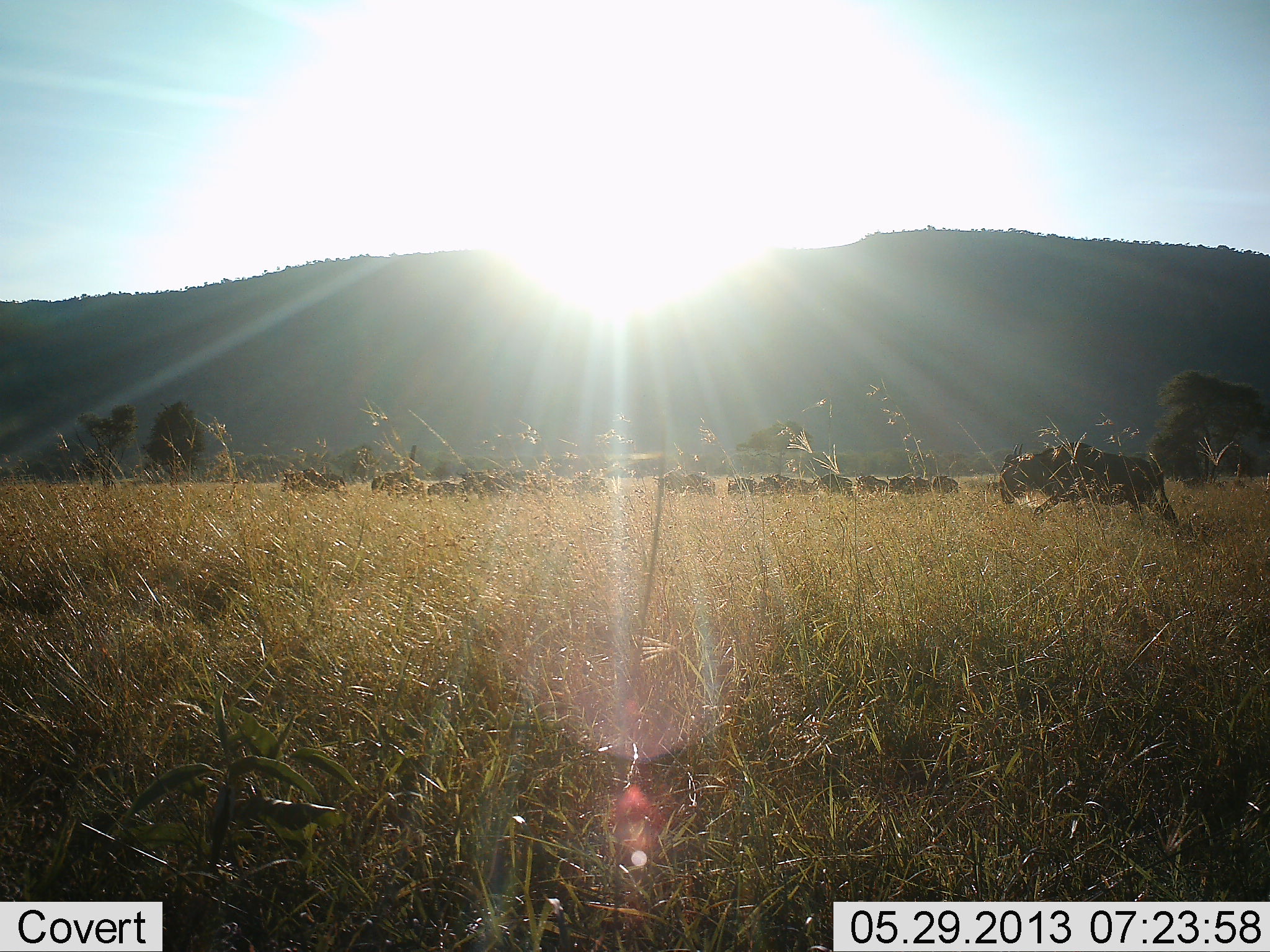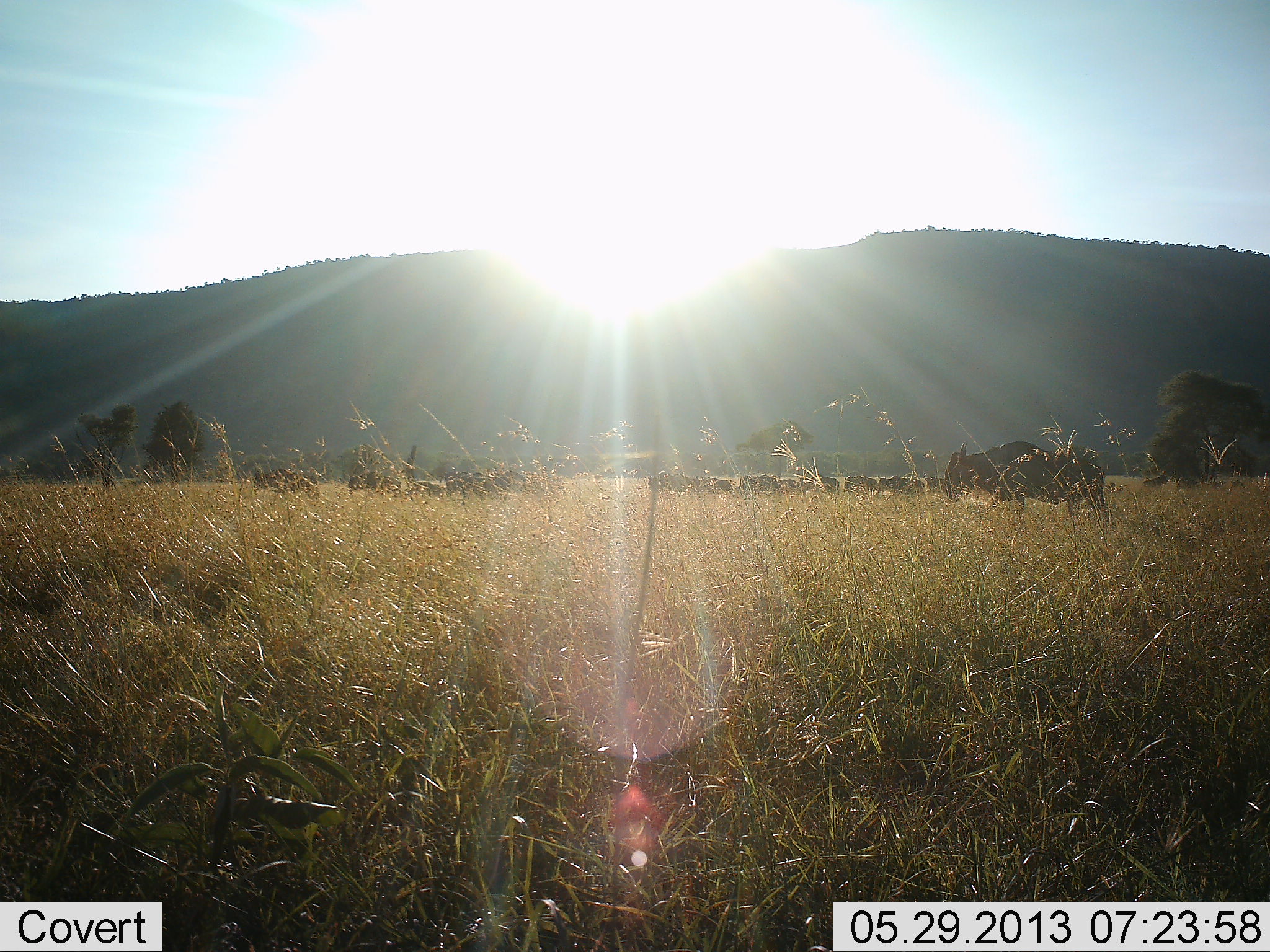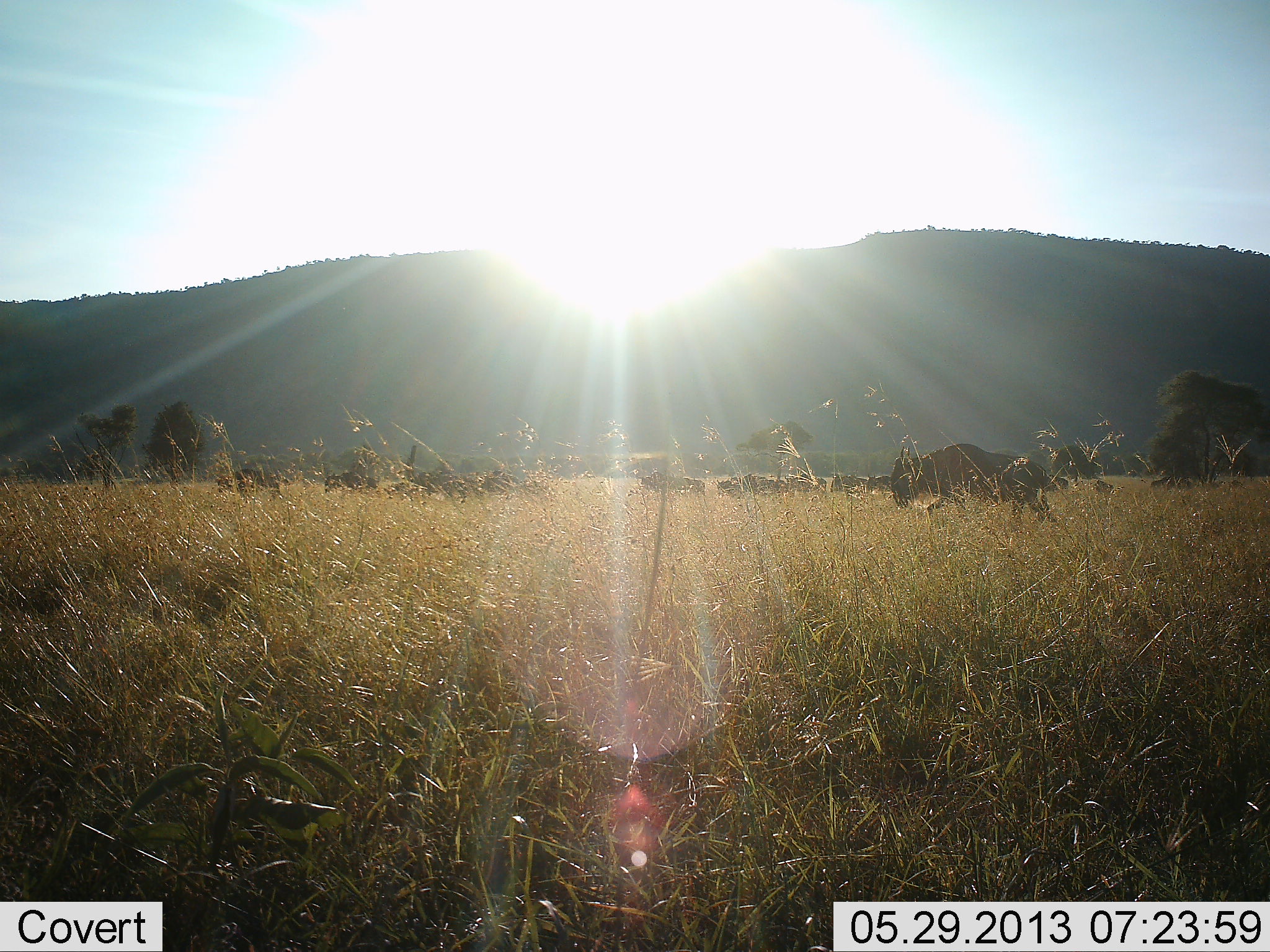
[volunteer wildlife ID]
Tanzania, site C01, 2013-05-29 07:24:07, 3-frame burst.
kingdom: Animalia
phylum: Chordata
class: Mammalia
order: Artiodactyla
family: Bovidae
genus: Connochaetes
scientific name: Connochaetes taurinus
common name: blue wildebeest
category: wildebeest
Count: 11-50.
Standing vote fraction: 4%.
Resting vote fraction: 0%.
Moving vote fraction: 96%.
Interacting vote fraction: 0%.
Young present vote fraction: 4%.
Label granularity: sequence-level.